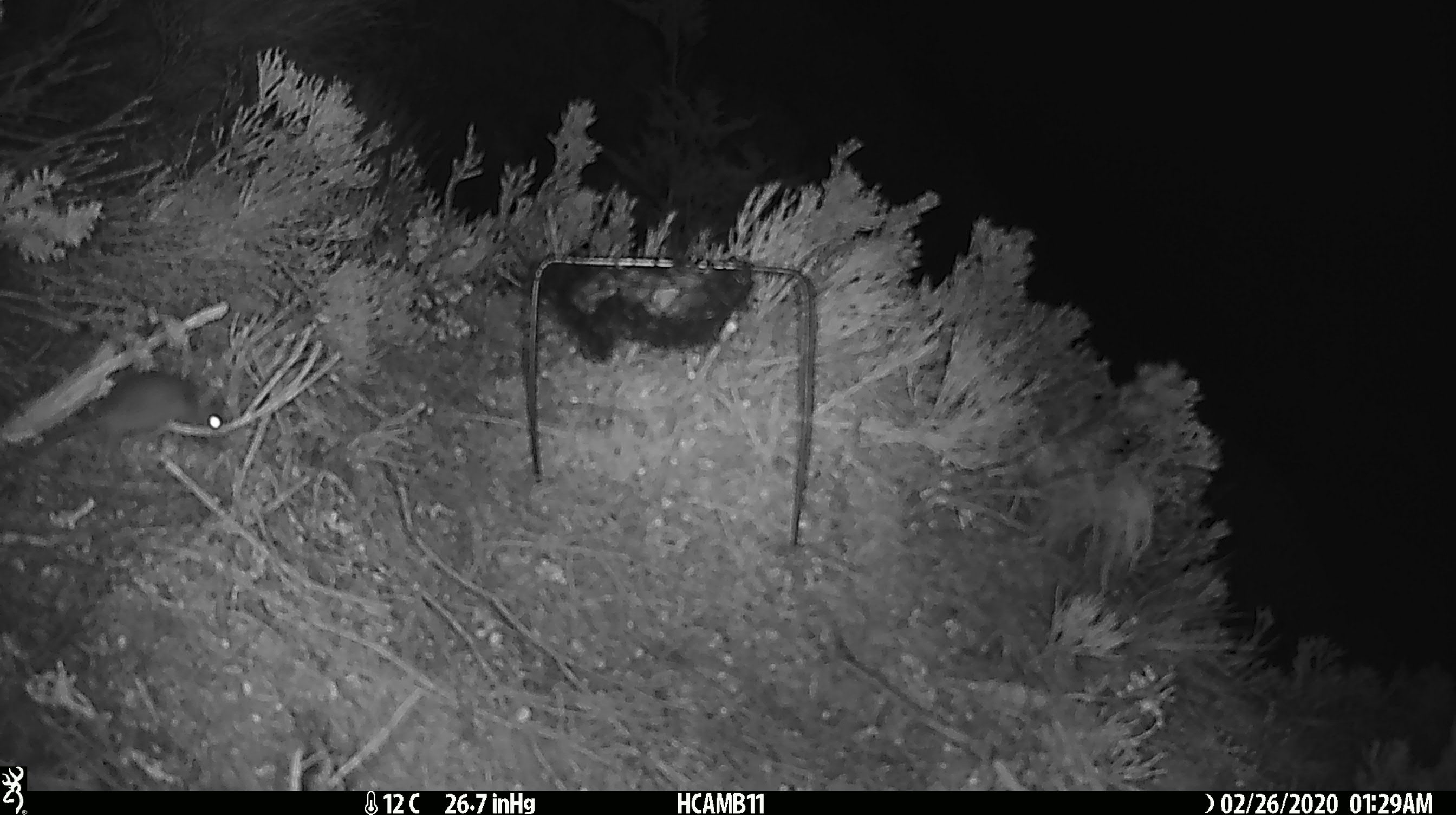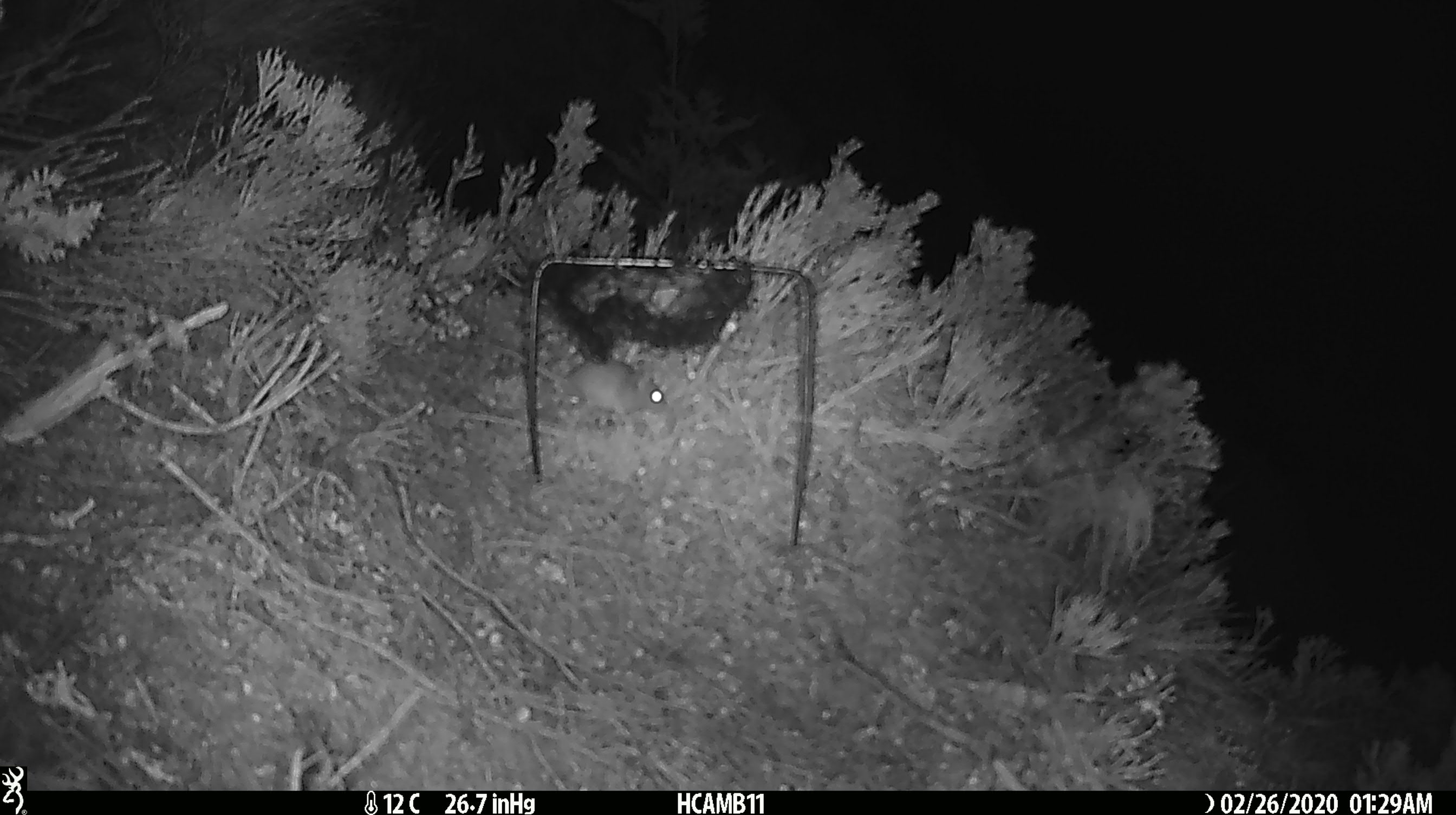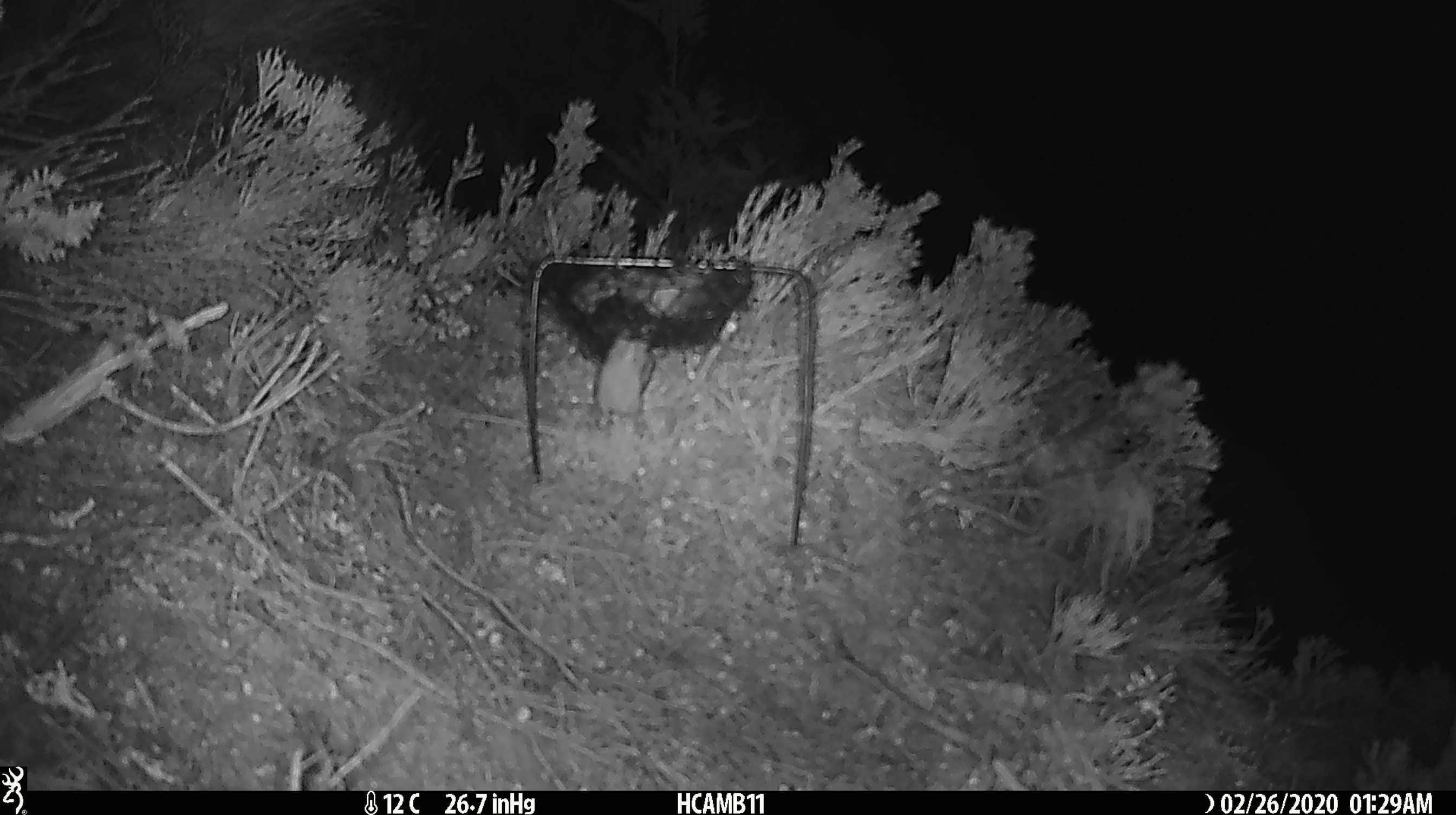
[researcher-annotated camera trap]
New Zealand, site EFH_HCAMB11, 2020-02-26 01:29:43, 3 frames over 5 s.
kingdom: Animalia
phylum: Chordata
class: Mammalia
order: Rodentia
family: Muridae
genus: Mus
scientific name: Mus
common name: mouse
Mouse (Mus).